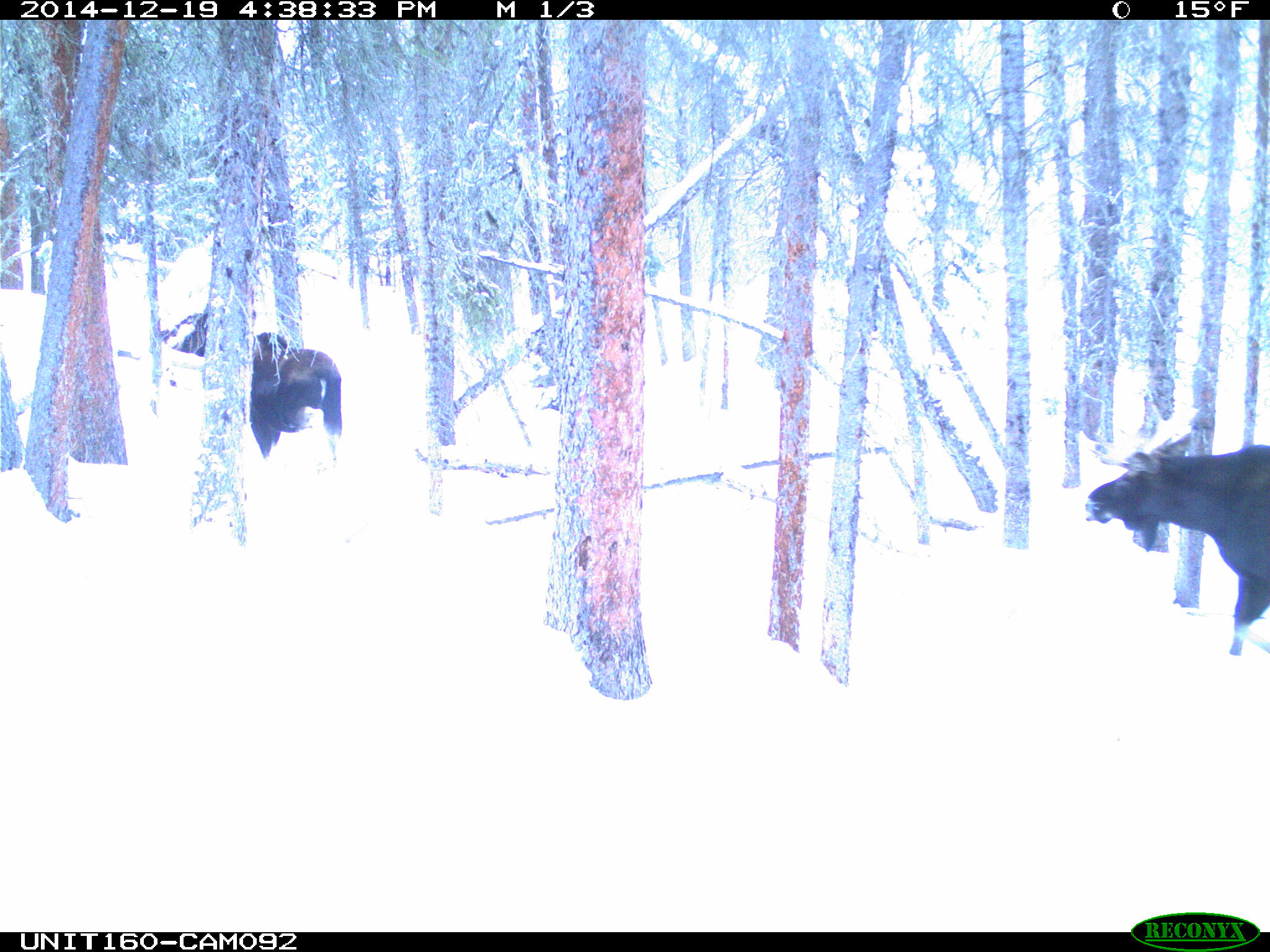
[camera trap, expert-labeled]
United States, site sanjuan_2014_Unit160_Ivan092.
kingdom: Animalia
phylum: Chordata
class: Mammalia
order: Artiodactyla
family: Cervidae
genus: Alces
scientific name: Alces alces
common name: moose